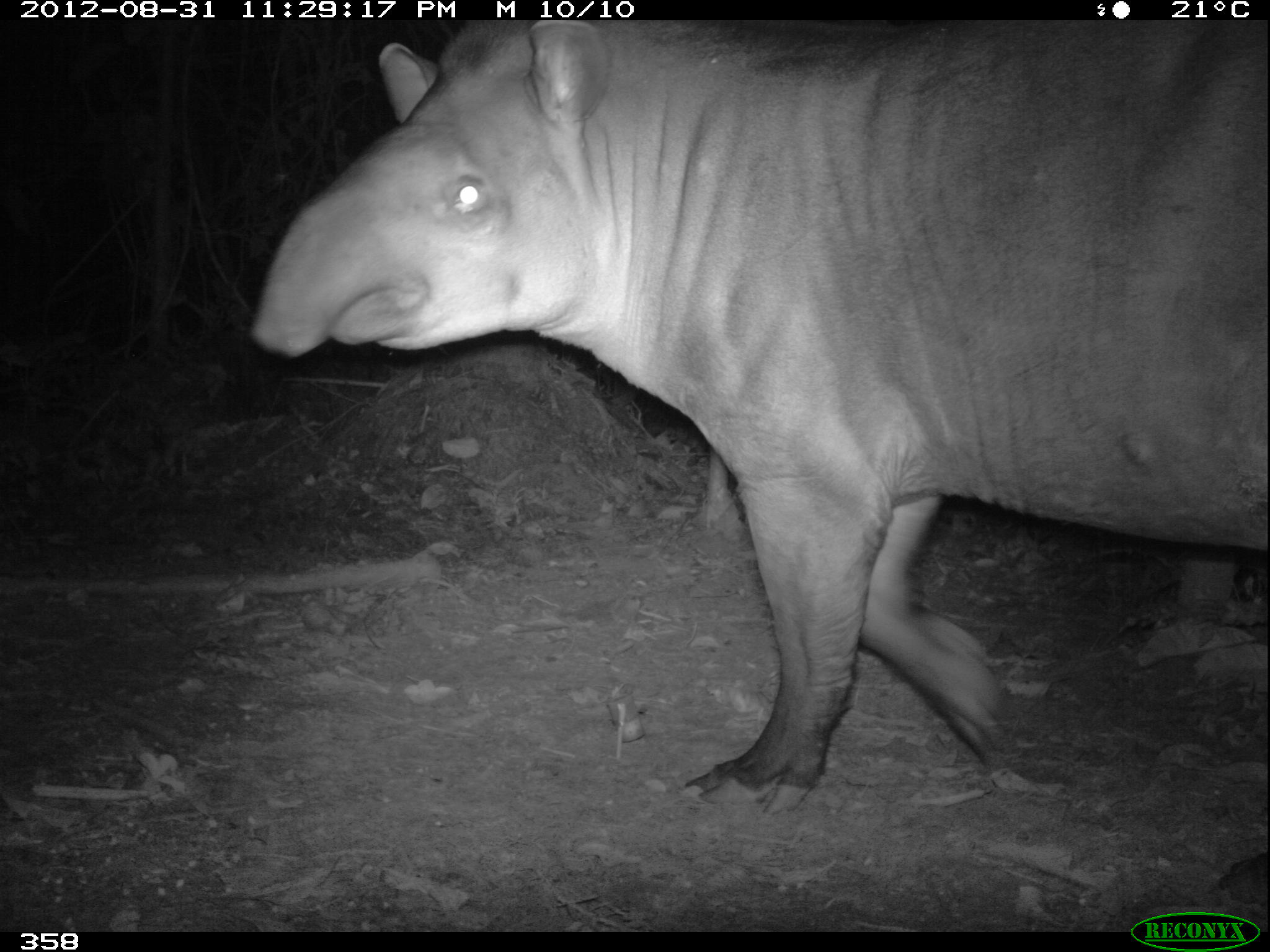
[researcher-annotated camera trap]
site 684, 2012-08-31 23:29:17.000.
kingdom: Animalia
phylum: Chordata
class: Mammalia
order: Perissodactyla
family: Tapiridae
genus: Tapirus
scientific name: Tapirus terrestris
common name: south american tapir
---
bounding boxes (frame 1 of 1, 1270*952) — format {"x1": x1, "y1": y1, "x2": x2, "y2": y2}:
tapirus terrestris: {"x1": 247, "y1": 17, "x2": 1270, "y2": 901}